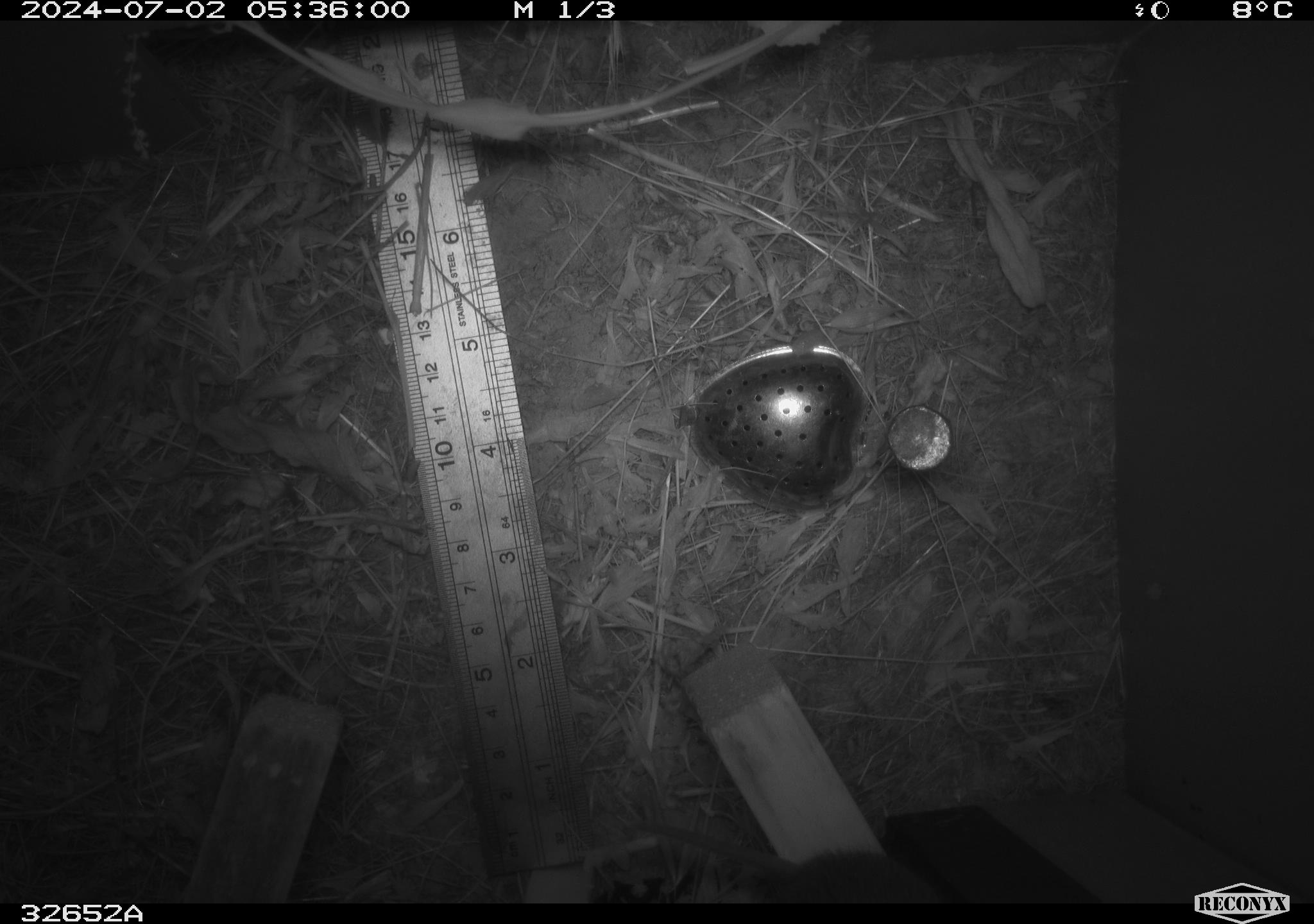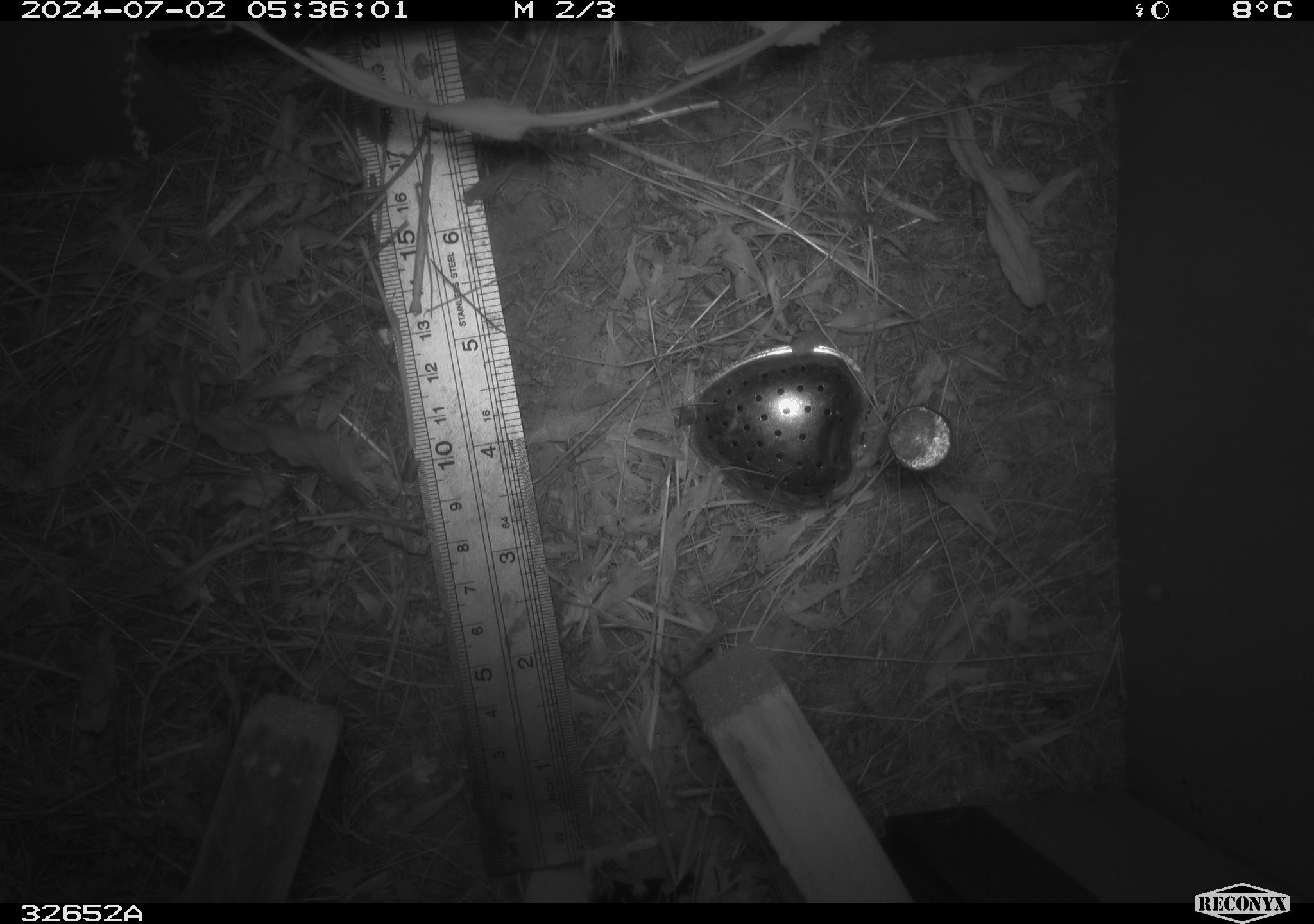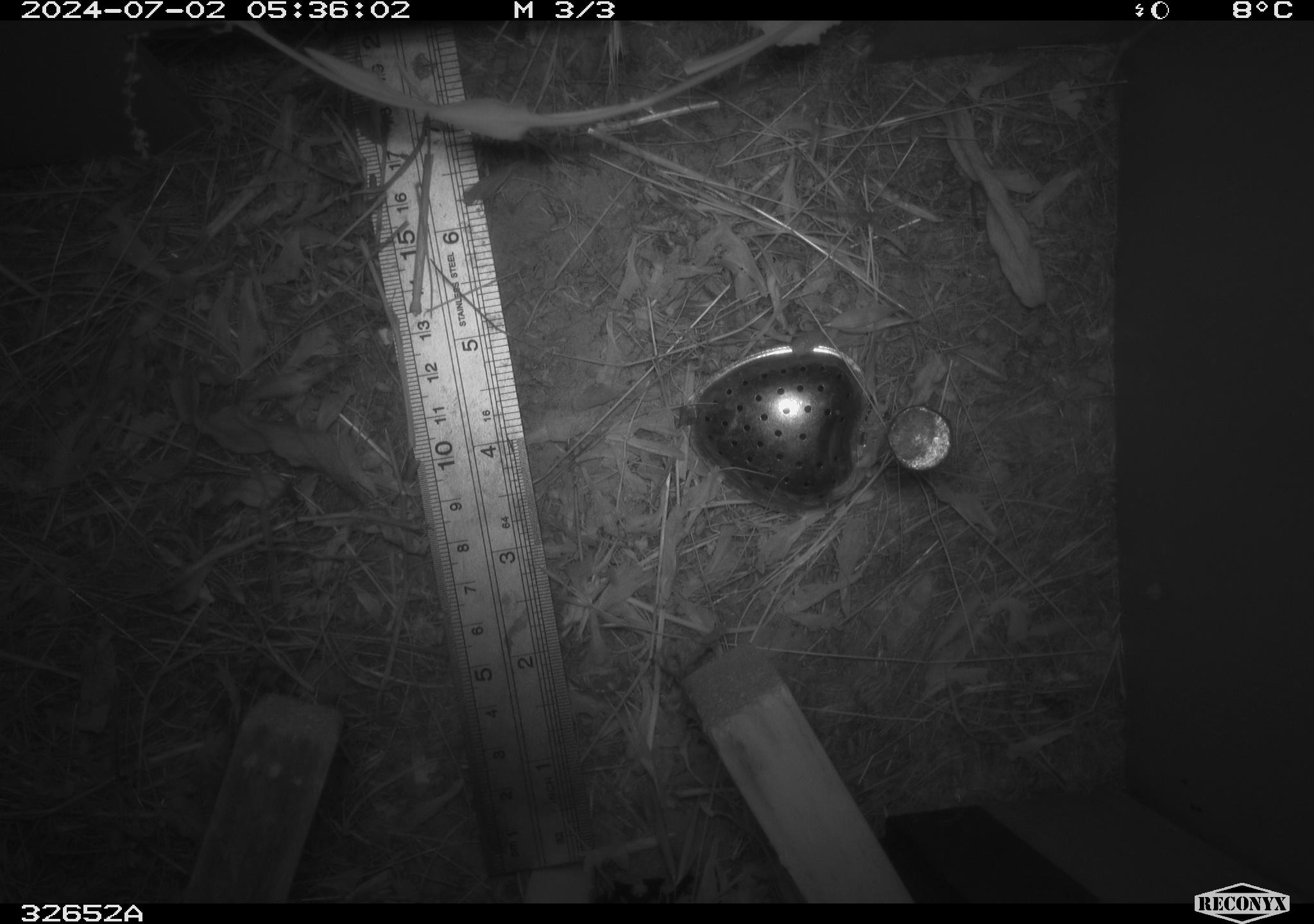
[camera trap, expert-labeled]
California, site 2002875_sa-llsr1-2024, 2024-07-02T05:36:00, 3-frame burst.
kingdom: Animalia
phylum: Chordata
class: Mammalia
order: Rodentia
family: Cricetidae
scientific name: Arvicolinae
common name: voles, lemmings, and muskrats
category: arvicolinae subfamily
Arvicolinae subfamily (voles, lemmings, and muskrats) (Arvicolinae).